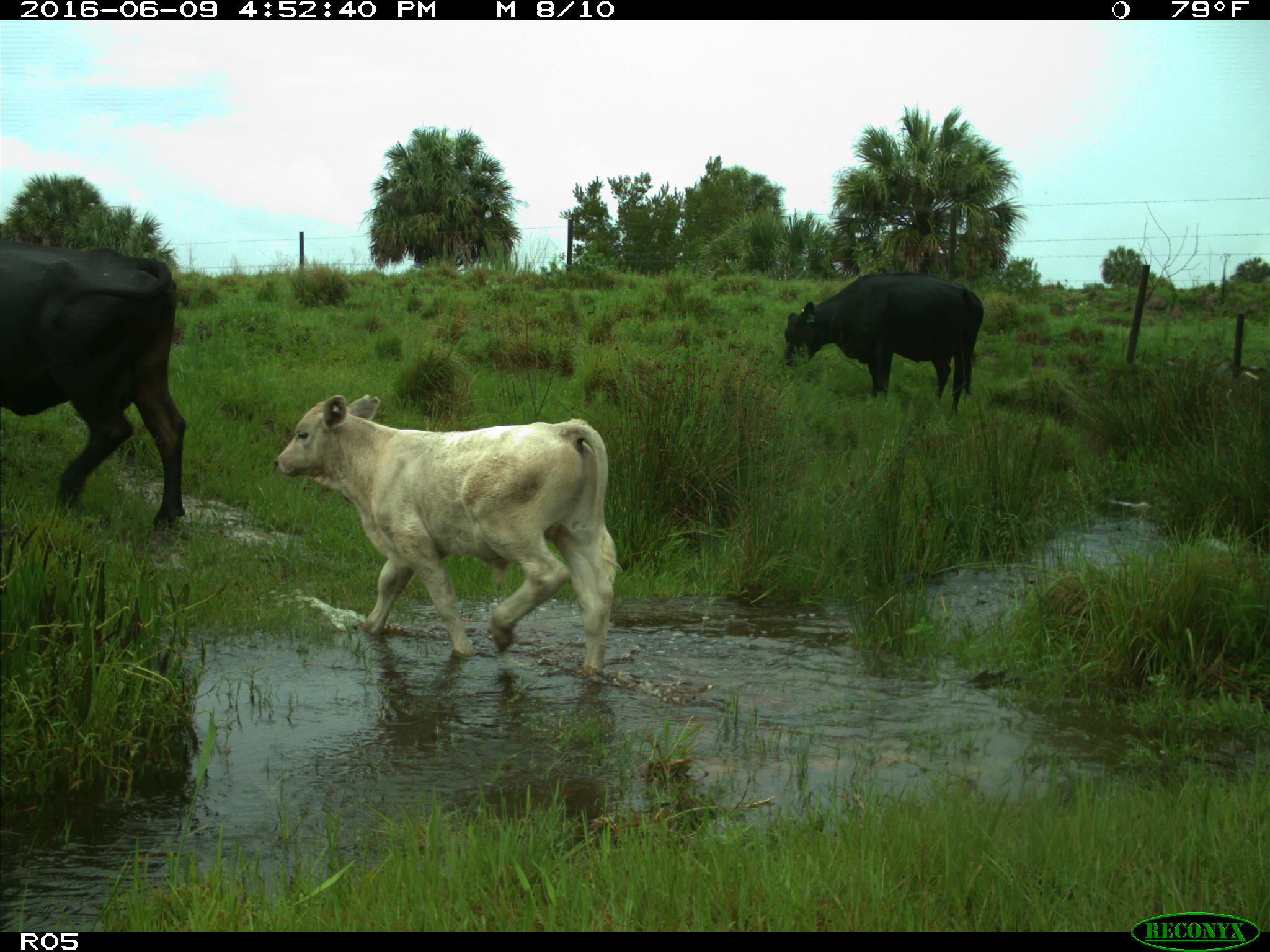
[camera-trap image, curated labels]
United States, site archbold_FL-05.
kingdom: Animalia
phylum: Chordata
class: Mammalia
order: Artiodactyla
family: Bovidae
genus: Bos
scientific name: Bos taurus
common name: domestic cow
Bos taurus (domestic cow).